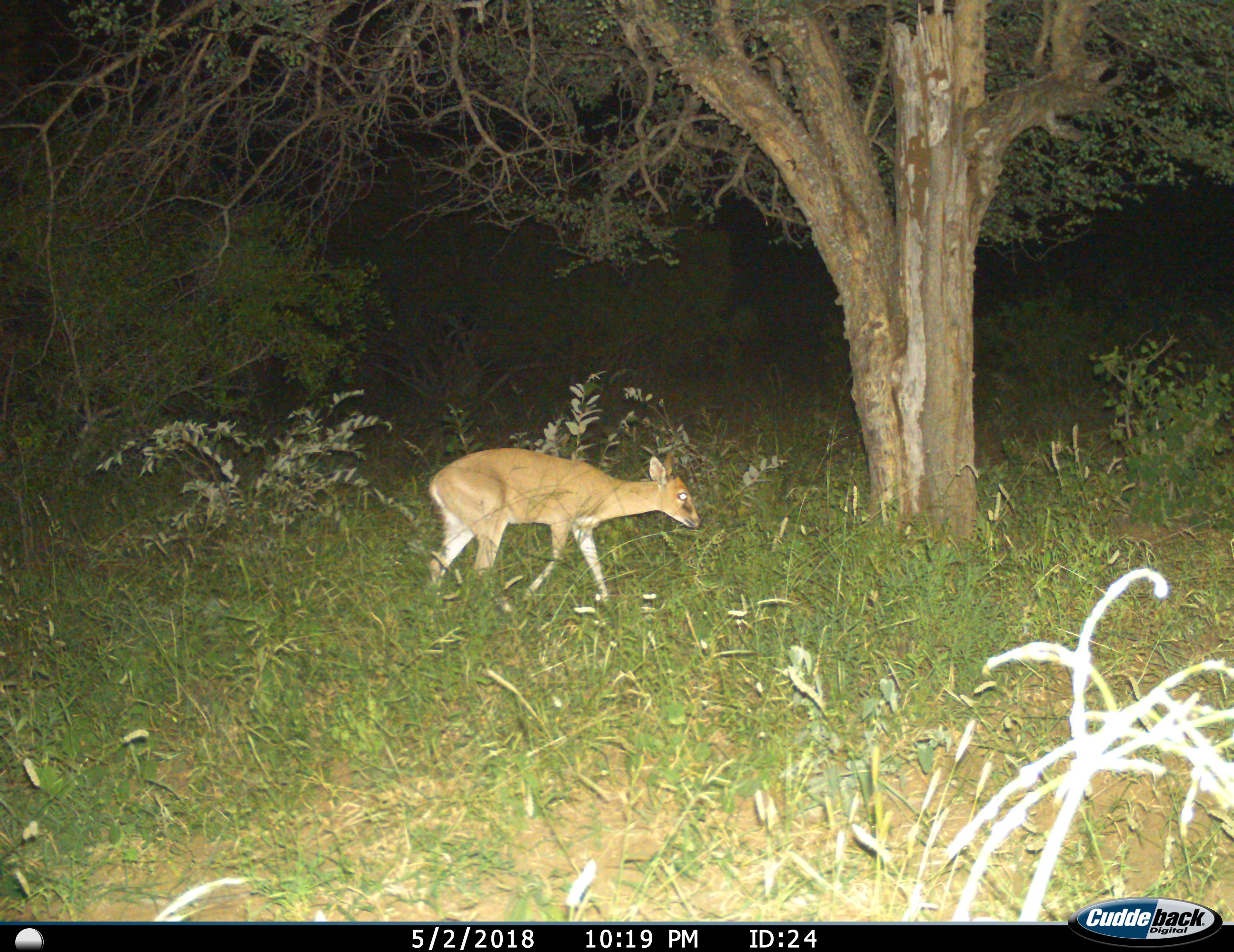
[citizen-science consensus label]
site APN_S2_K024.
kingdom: Animalia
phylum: Chordata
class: Mammalia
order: Artiodactyla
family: Bovidae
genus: Sylvicapra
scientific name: Sylvicapra grimmia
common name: common duiker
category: duikercommongrey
Duikercommongrey (common duiker) (Sylvicapra grimmia), count 1. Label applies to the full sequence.